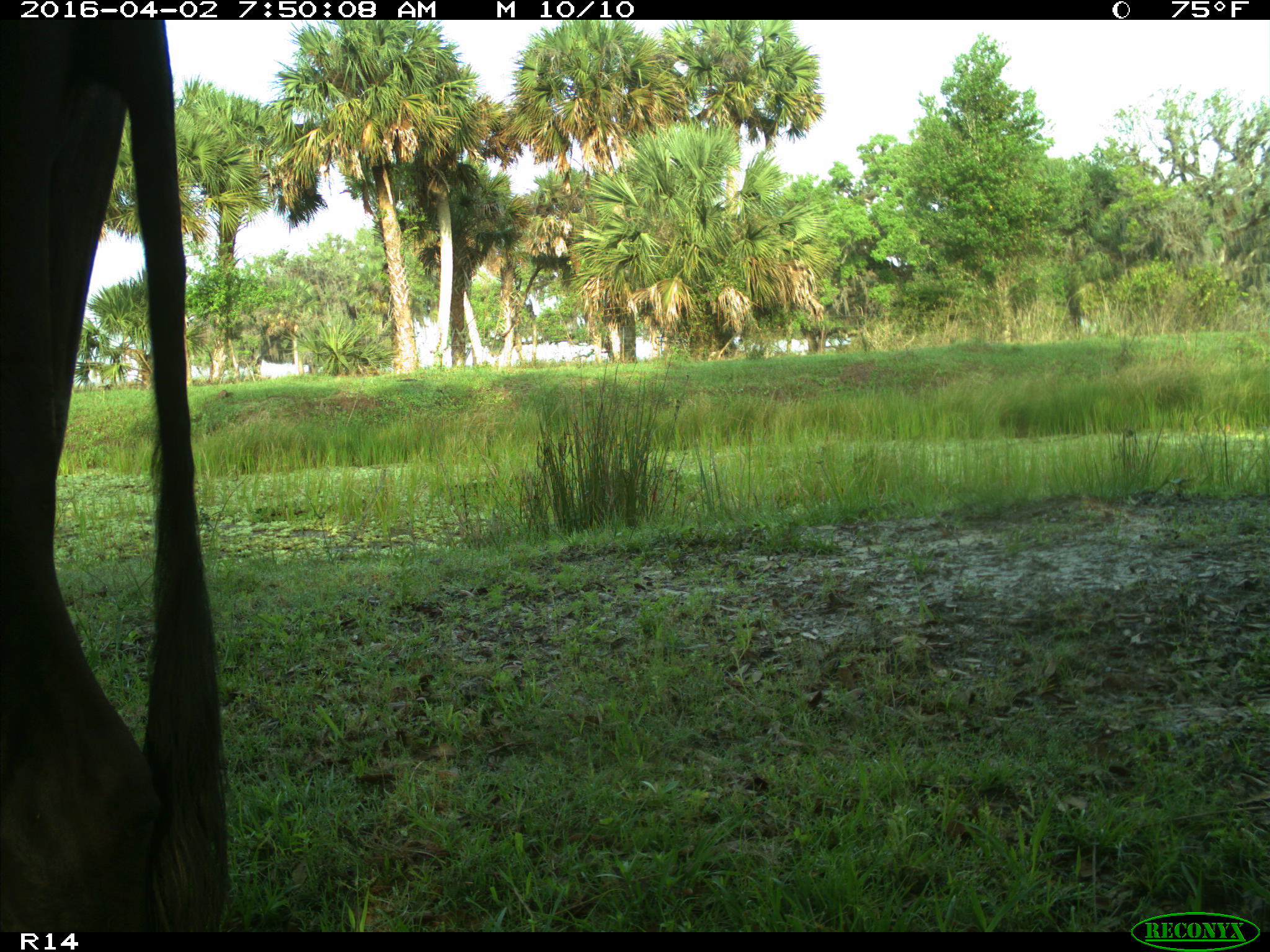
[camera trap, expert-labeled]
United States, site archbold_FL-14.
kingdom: Animalia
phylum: Chordata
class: Mammalia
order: Artiodactyla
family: Bovidae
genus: Bos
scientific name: Bos taurus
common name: domestic cow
Bos taurus (domestic cow).